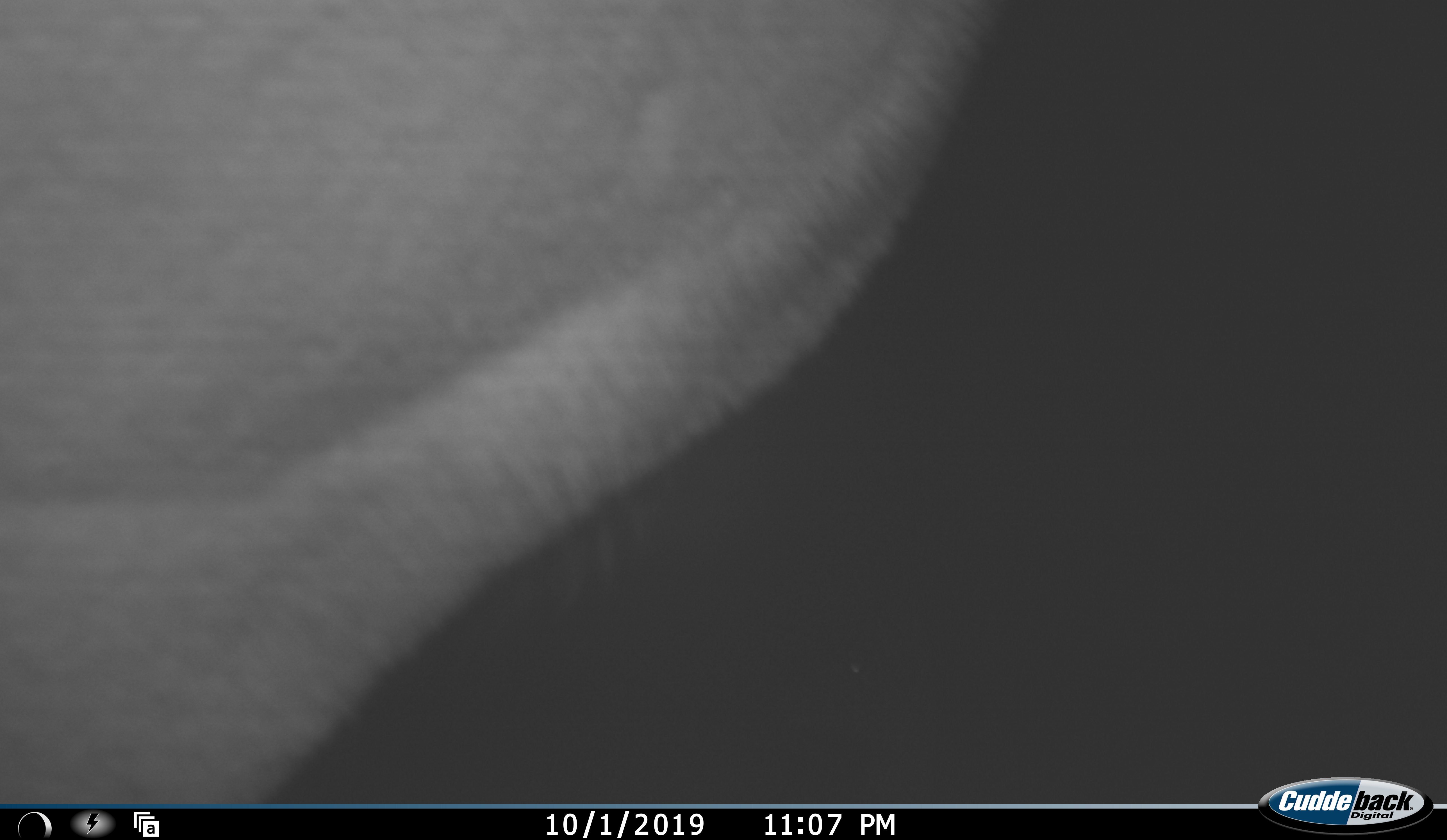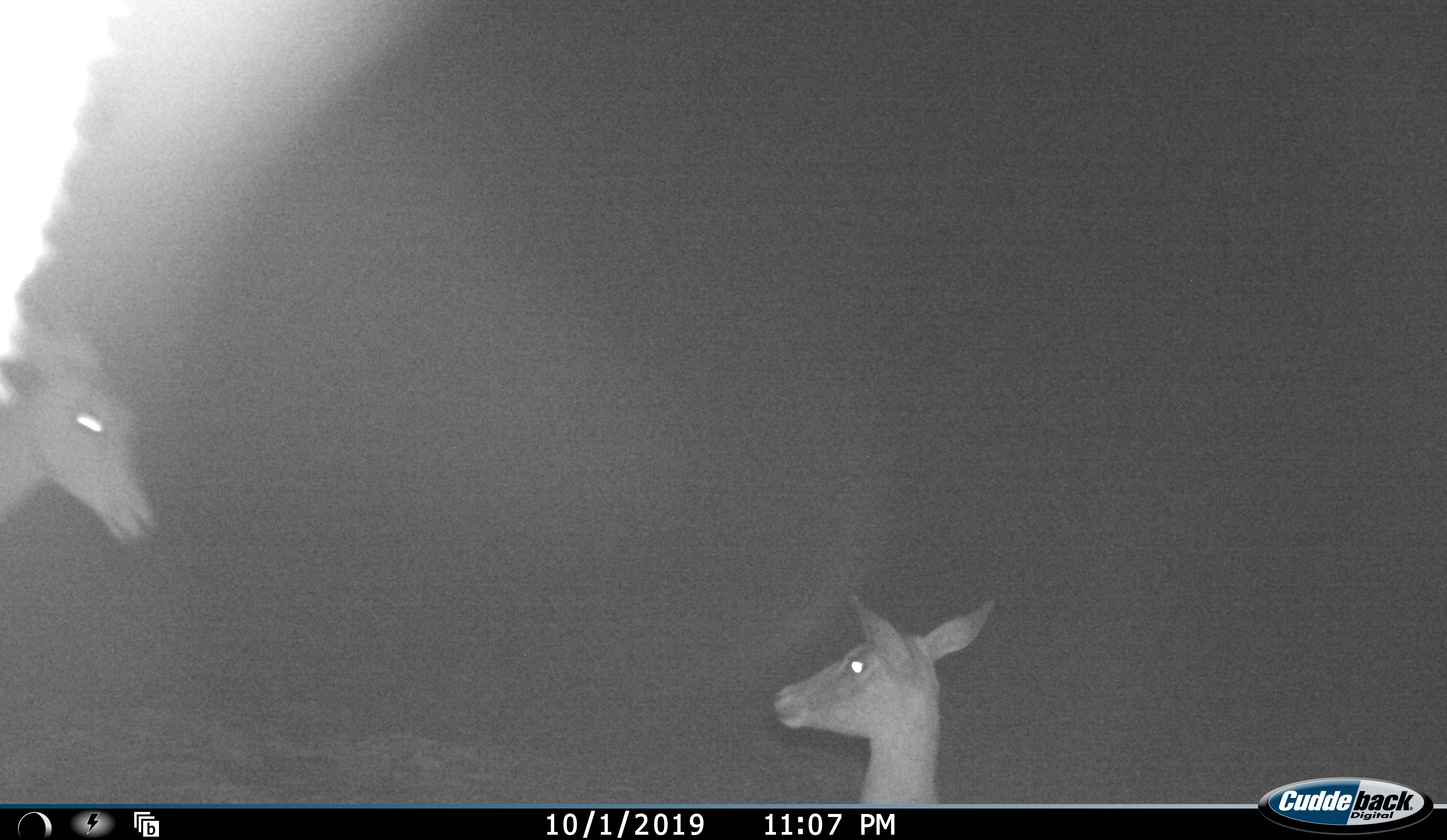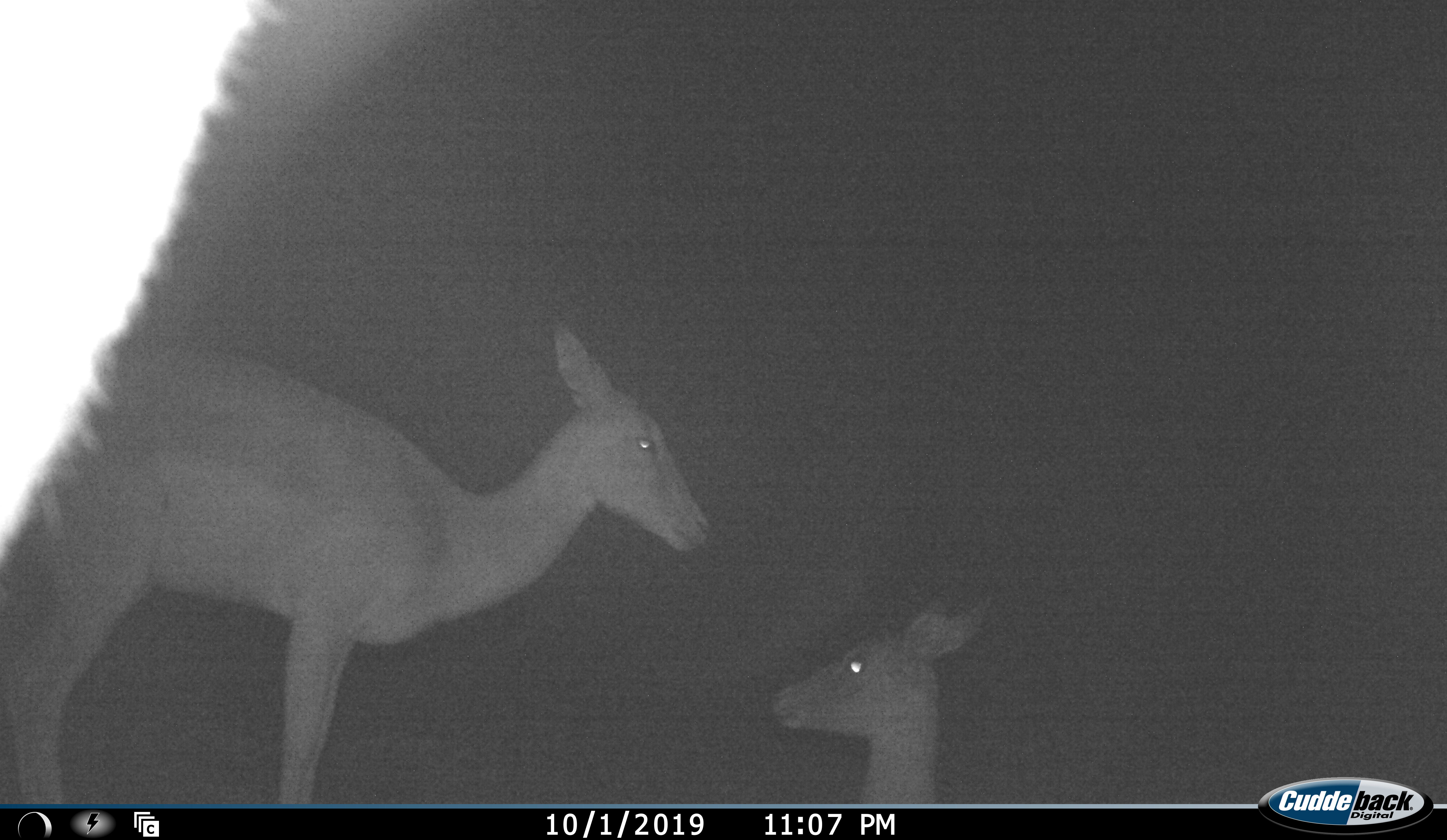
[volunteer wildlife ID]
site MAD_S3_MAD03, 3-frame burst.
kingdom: Animalia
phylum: Chordata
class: Mammalia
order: Artiodactyla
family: Bovidae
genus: Aepyceros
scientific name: Aepyceros melampus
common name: impala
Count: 2.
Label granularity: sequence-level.